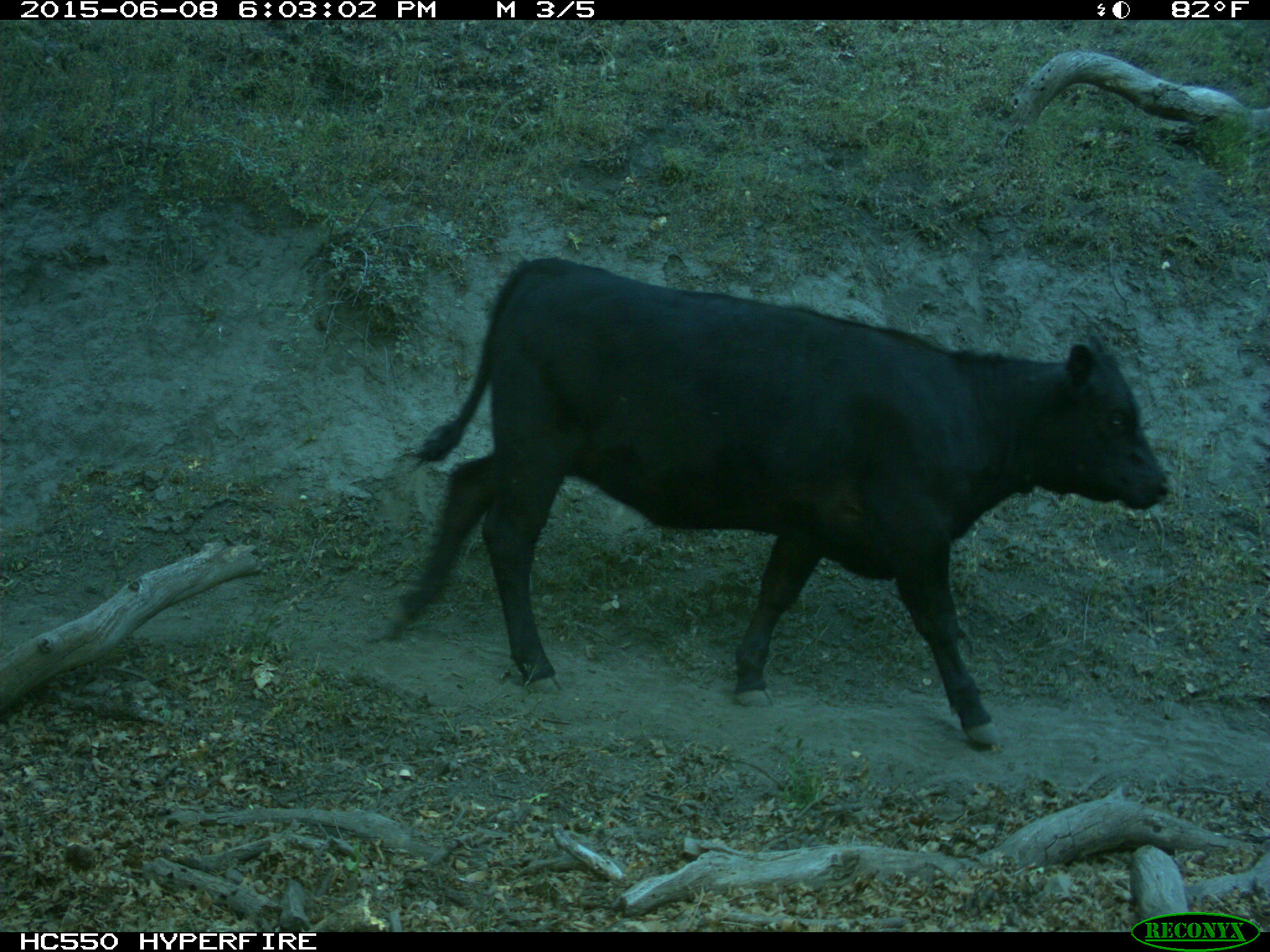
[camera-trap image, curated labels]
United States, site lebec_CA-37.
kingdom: Animalia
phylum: Chordata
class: Mammalia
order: Artiodactyla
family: Bovidae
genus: Bos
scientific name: Bos taurus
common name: domestic cow